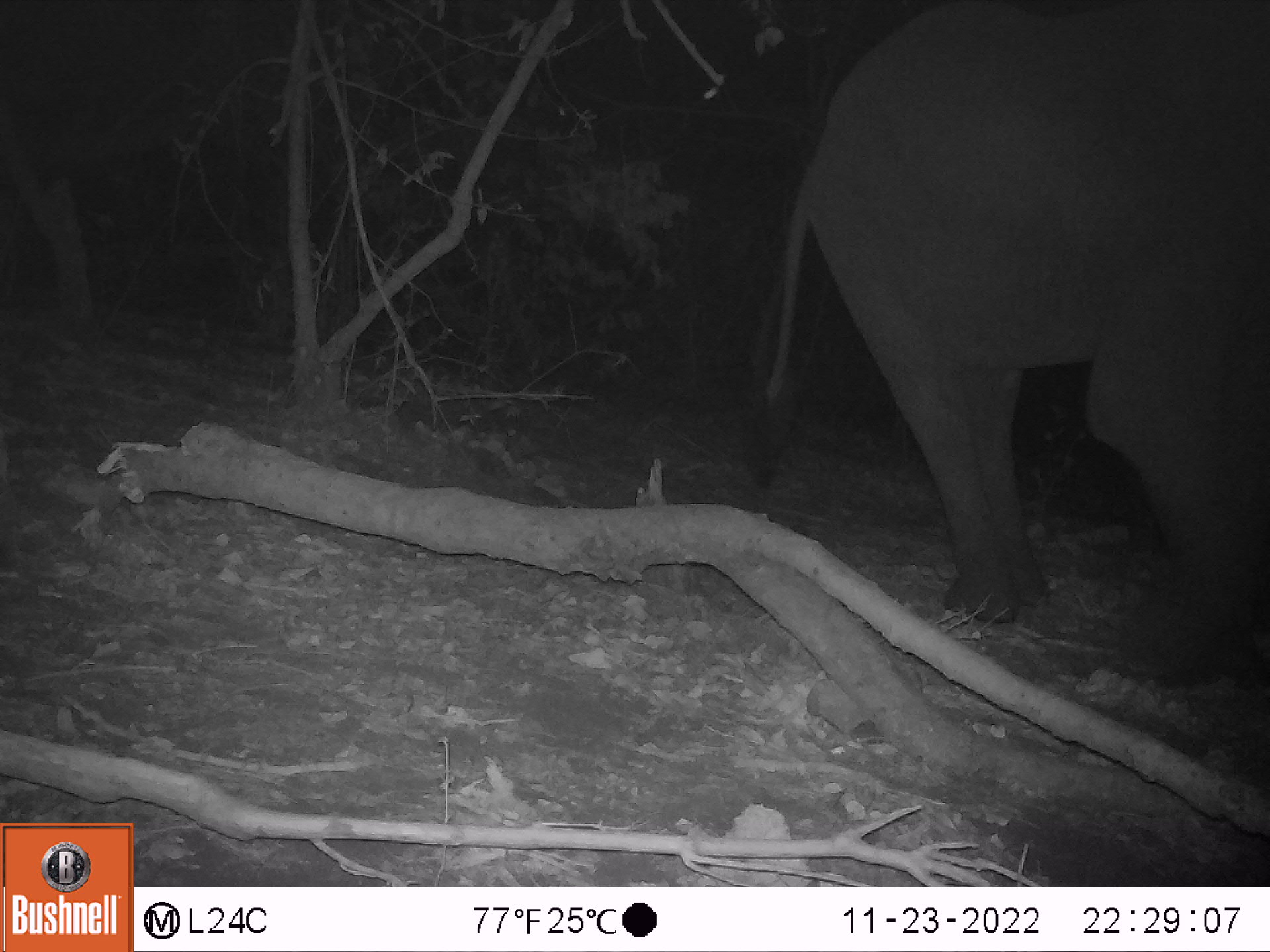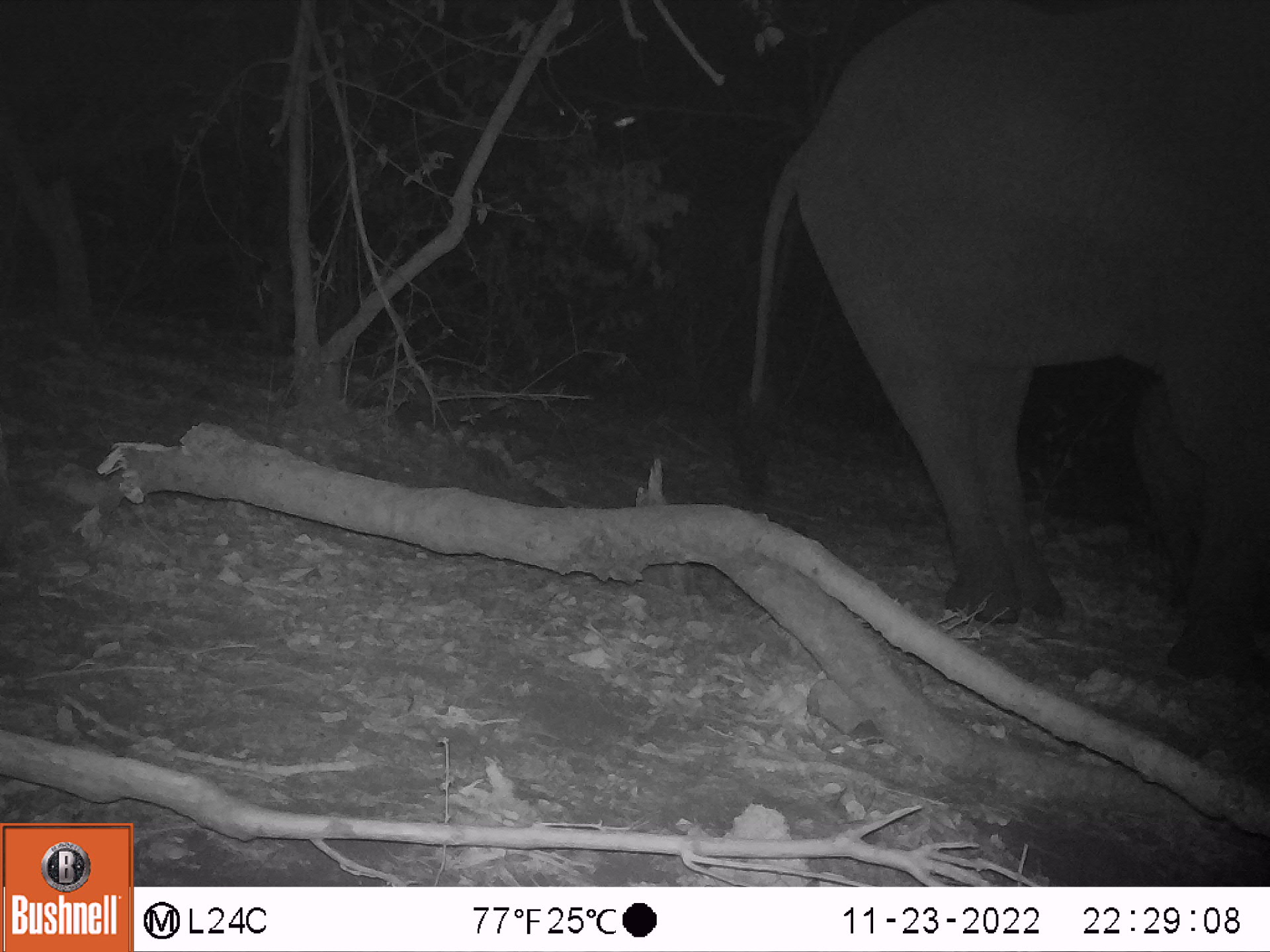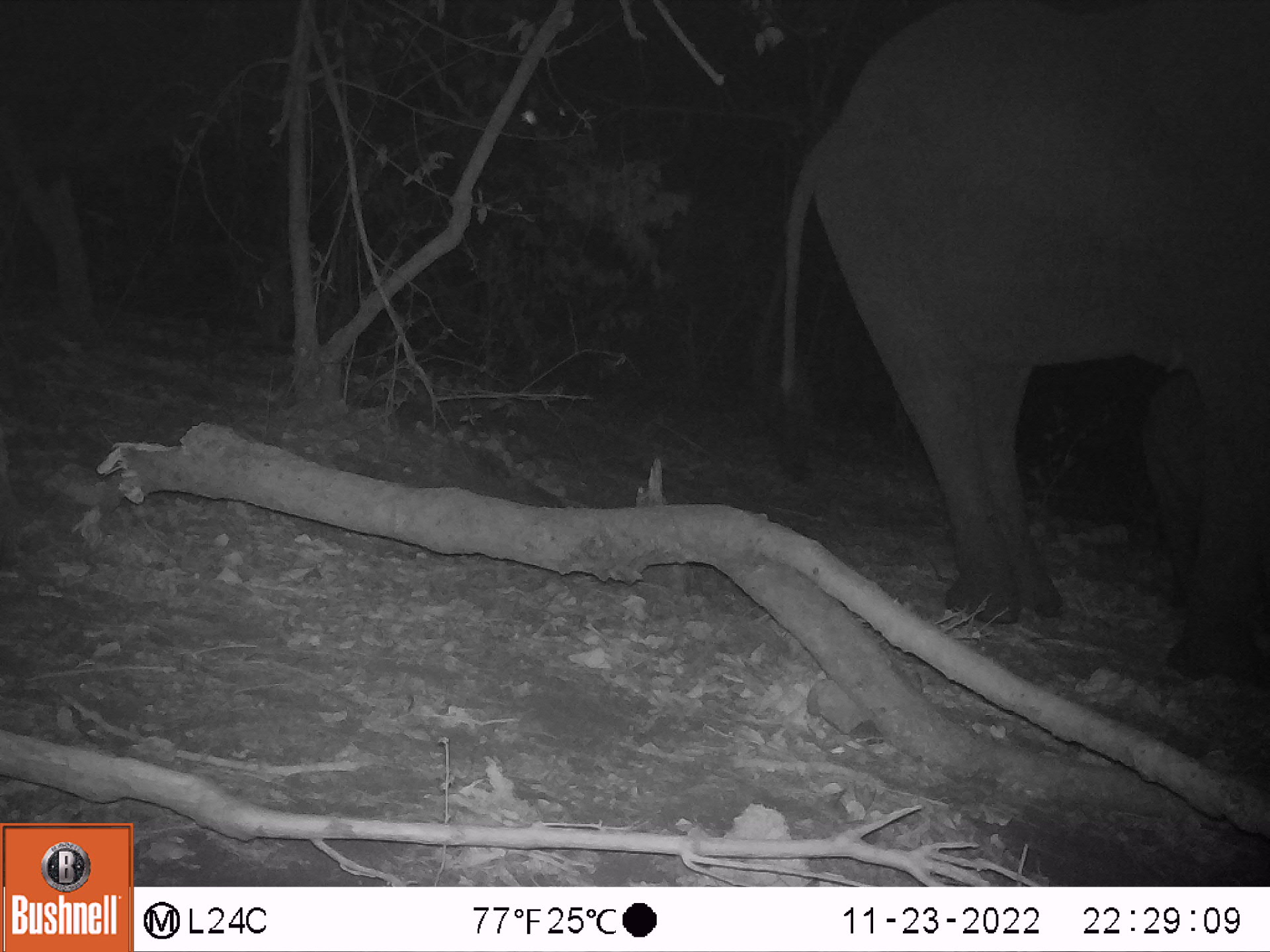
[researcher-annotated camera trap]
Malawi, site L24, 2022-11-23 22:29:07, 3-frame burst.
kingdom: Animalia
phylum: Chordata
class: Mammalia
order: Proboscidea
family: Elephantidae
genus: Loxodonta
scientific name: Loxodonta africana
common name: african savanna elephant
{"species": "african savanna elephant (Loxodonta africana)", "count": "1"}